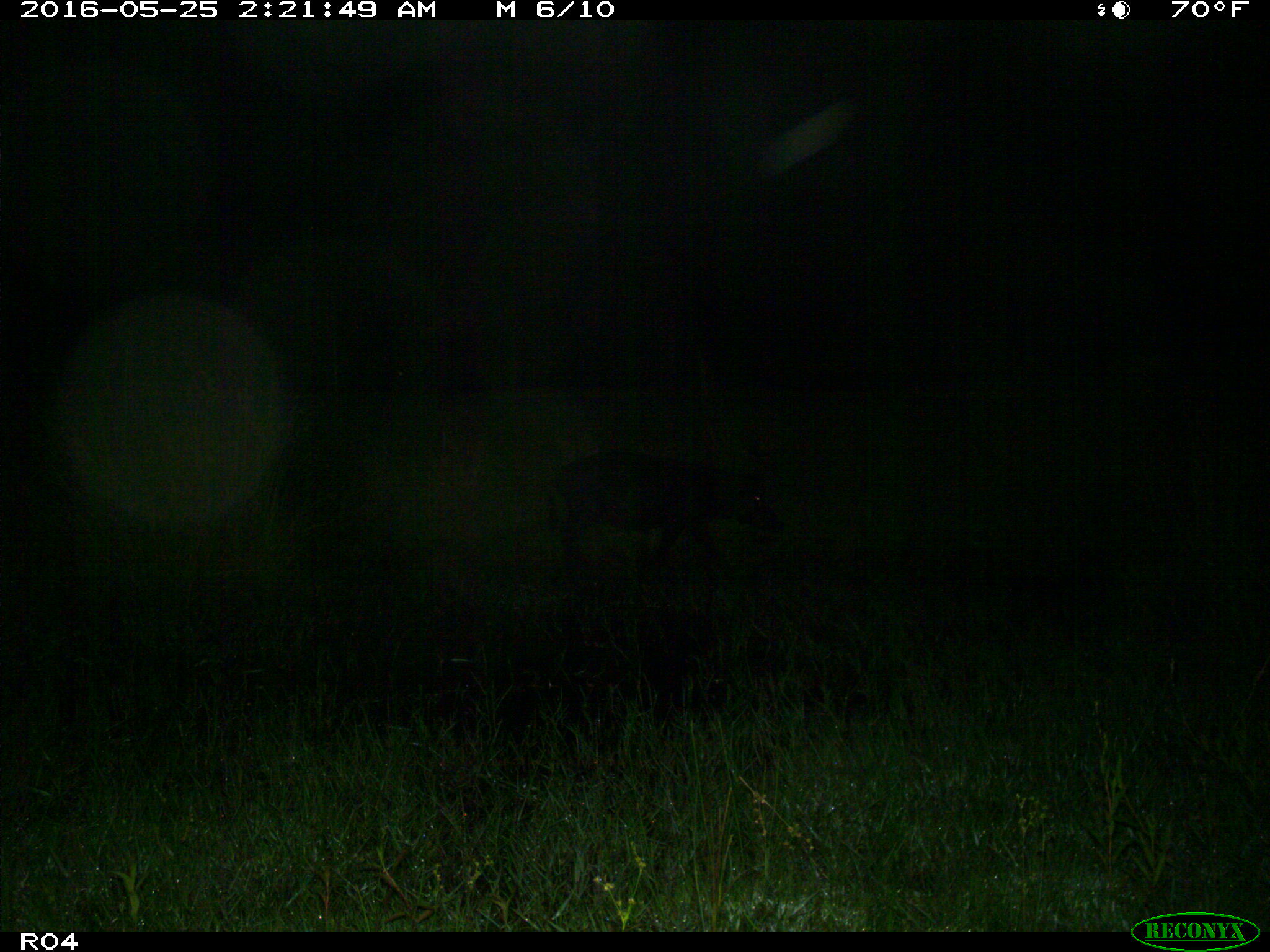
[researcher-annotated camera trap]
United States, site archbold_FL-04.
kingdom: Animalia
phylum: Chordata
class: Mammalia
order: Artiodactyla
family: Suidae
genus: Sus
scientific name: Sus scrofa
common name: wild boar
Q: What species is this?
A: Sus scrofa (wild boar).